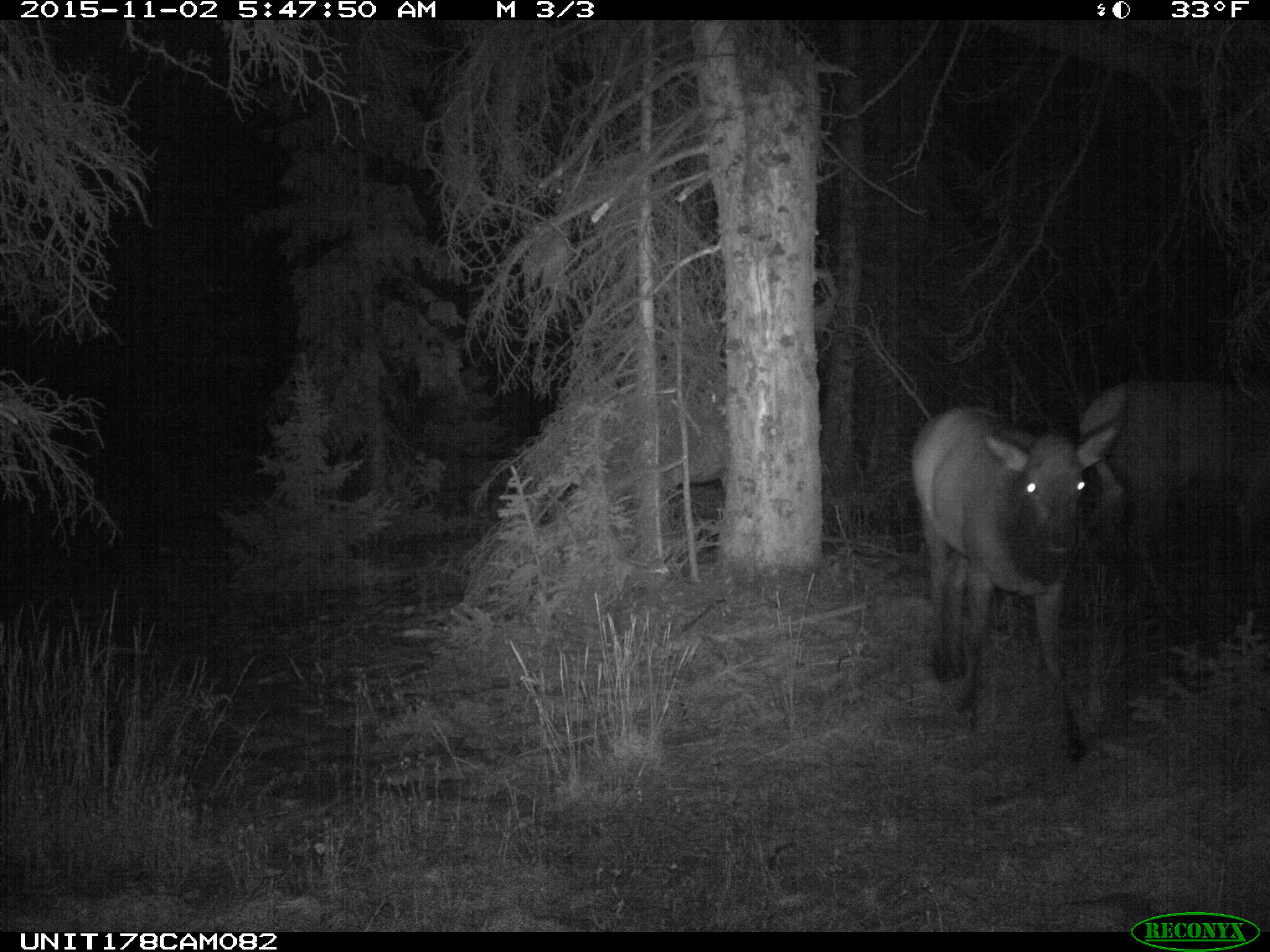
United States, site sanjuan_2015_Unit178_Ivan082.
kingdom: Animalia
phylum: Chordata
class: Mammalia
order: Artiodactyla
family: Cervidae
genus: Cervus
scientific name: Cervus elaphus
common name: red deer